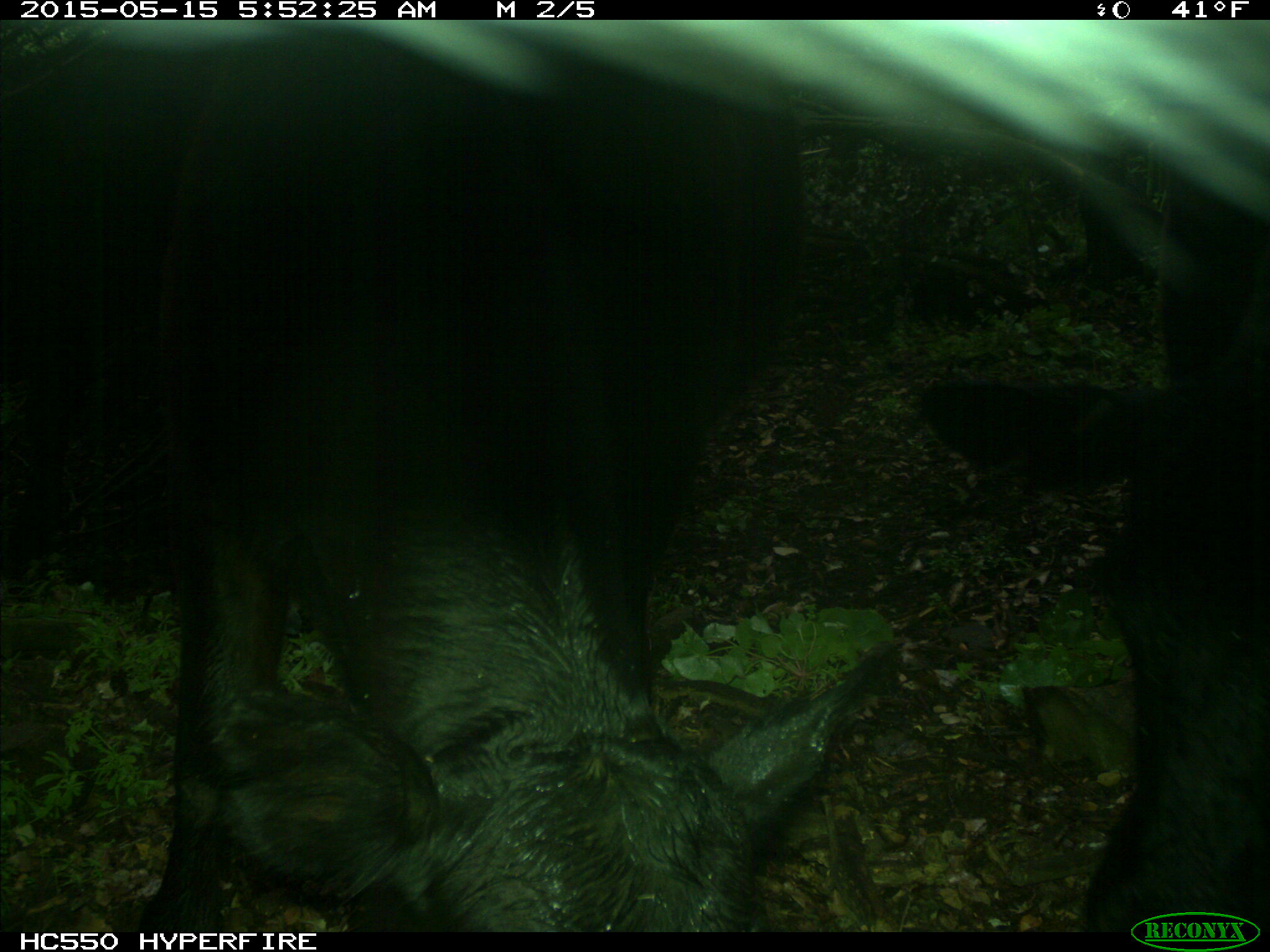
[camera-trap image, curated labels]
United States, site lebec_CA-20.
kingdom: Animalia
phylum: Chordata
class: Mammalia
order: Artiodactyla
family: Bovidae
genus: Bos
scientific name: Bos taurus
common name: domestic cow